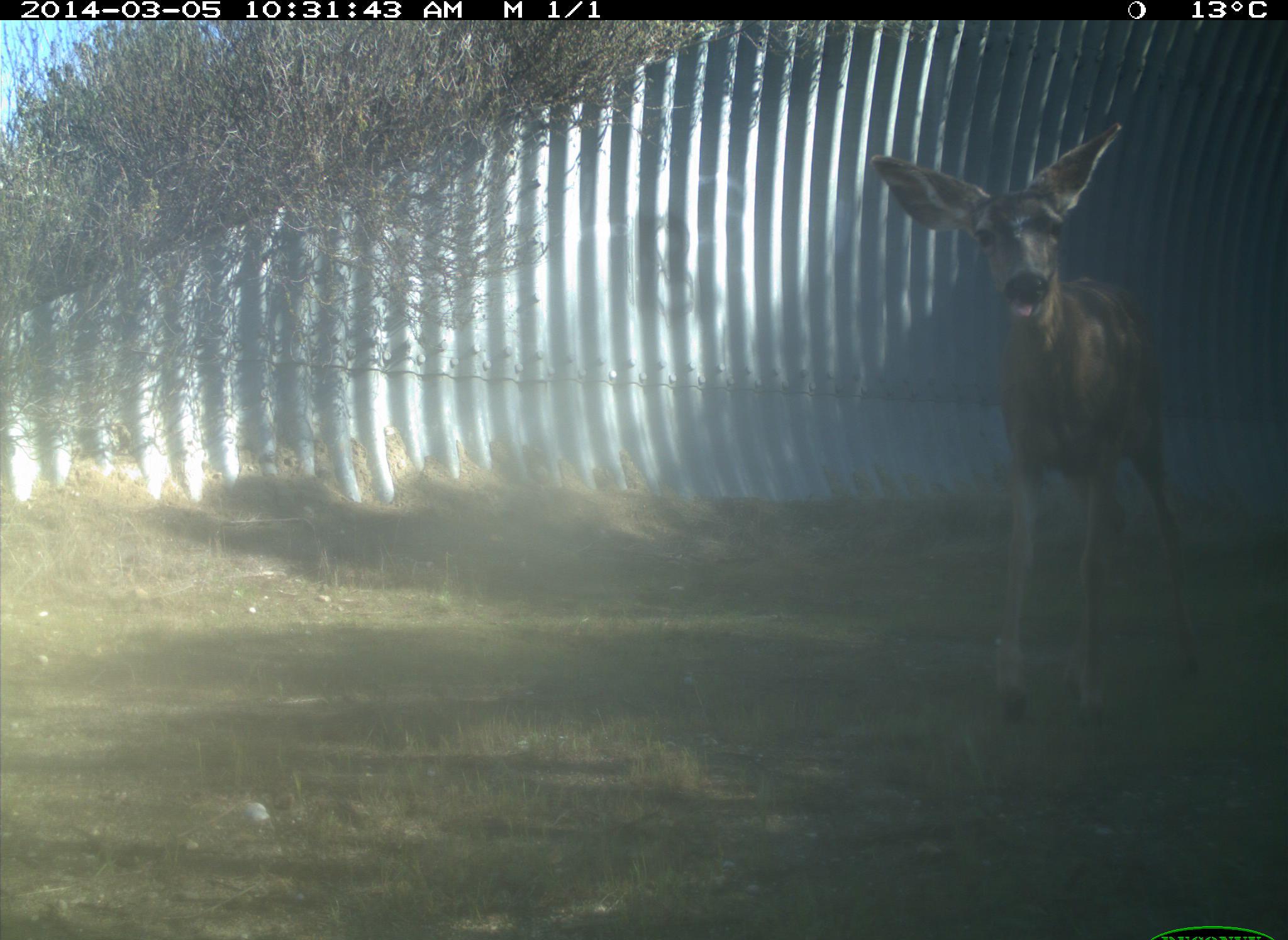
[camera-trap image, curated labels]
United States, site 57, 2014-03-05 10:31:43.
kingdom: Animalia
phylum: Chordata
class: Mammalia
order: Artiodactyla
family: Cervidae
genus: Odocoileus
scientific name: Odocoileus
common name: deer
Deer (Odocoileus).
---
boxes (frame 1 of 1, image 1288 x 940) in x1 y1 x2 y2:
deer: 868 122 1205 727